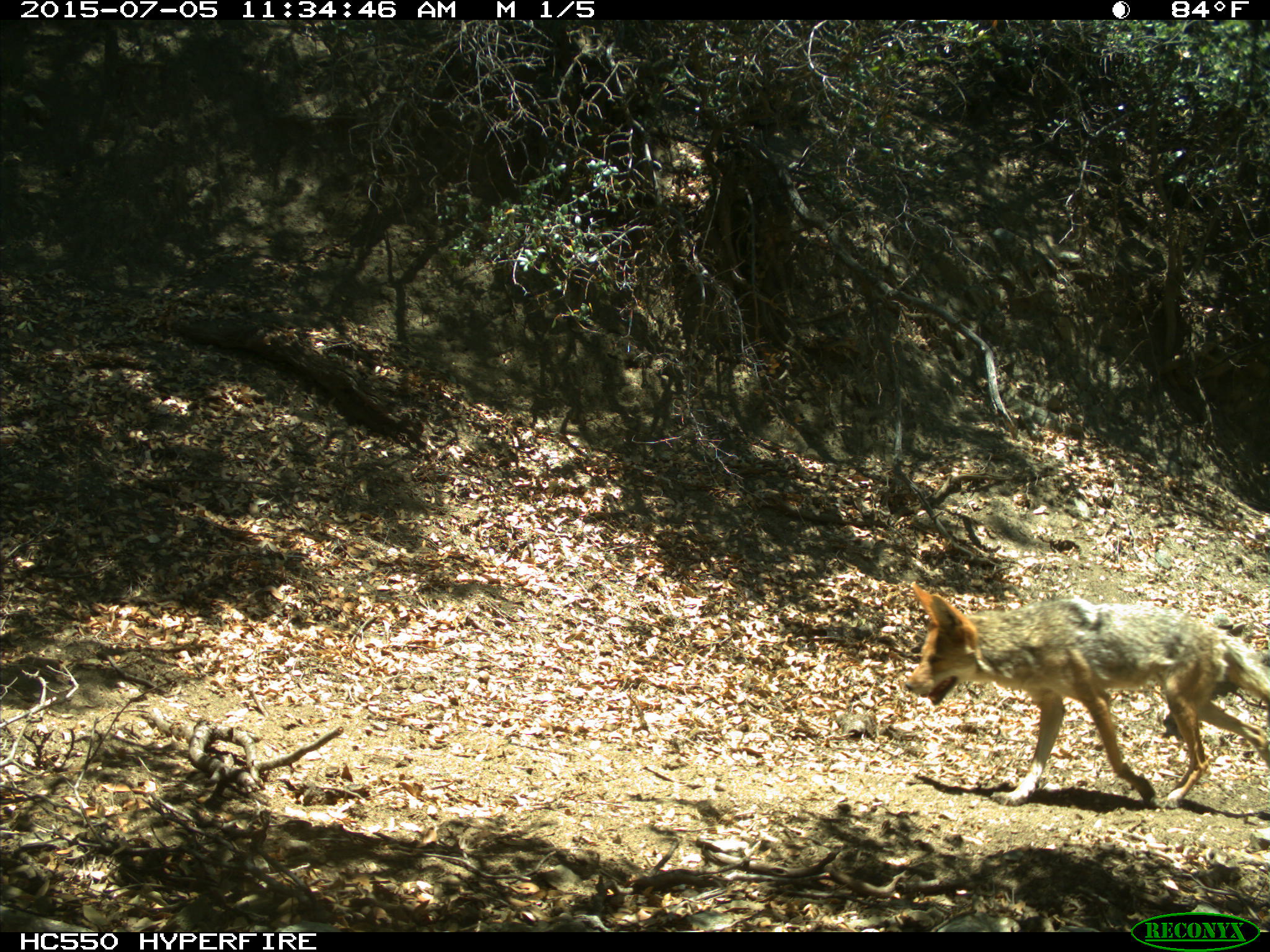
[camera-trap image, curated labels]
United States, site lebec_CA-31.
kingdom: Animalia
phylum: Chordata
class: Mammalia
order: Carnivora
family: Canidae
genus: Canis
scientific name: Canis latrans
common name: coyote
Canis latrans (coyote).